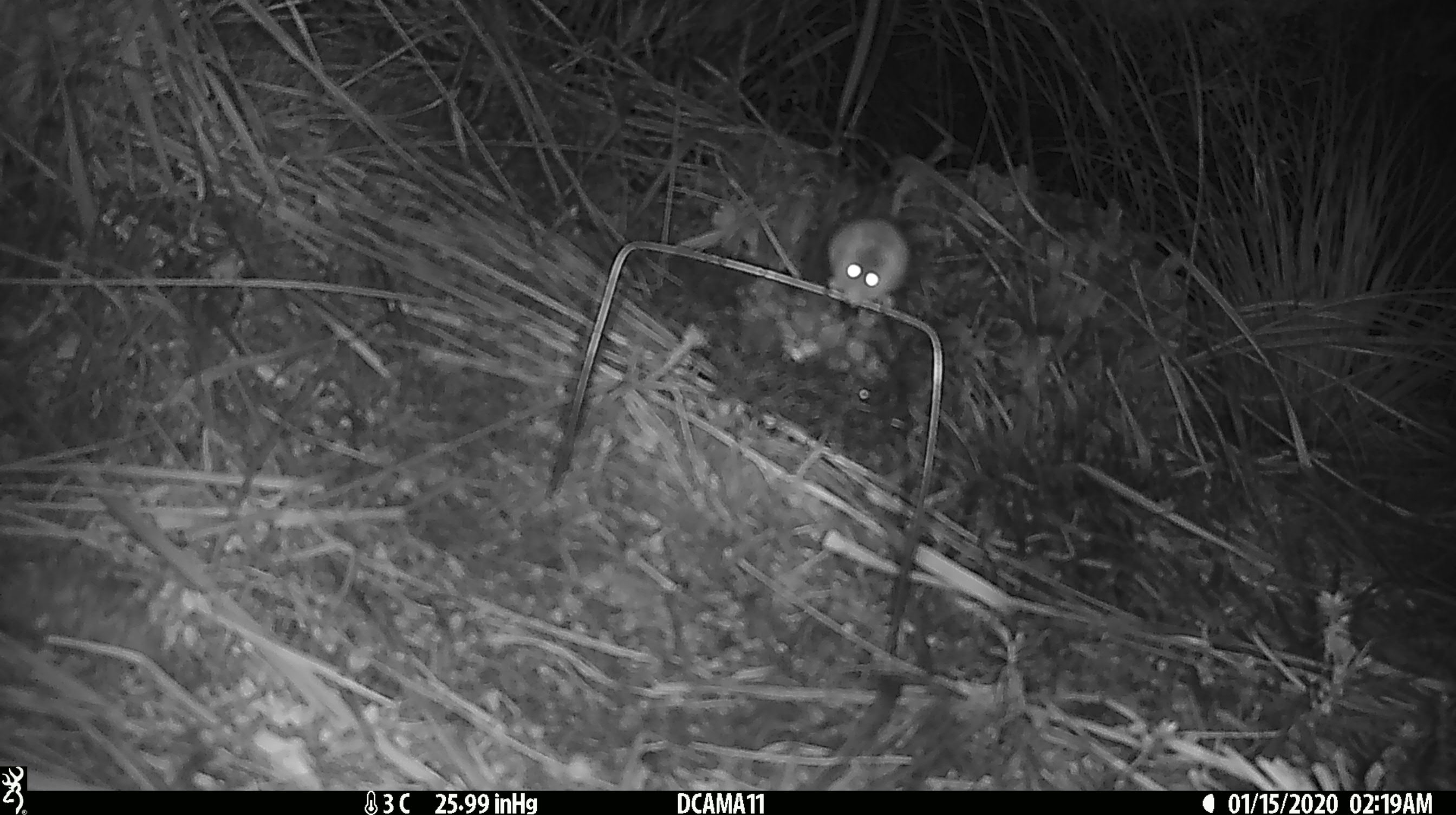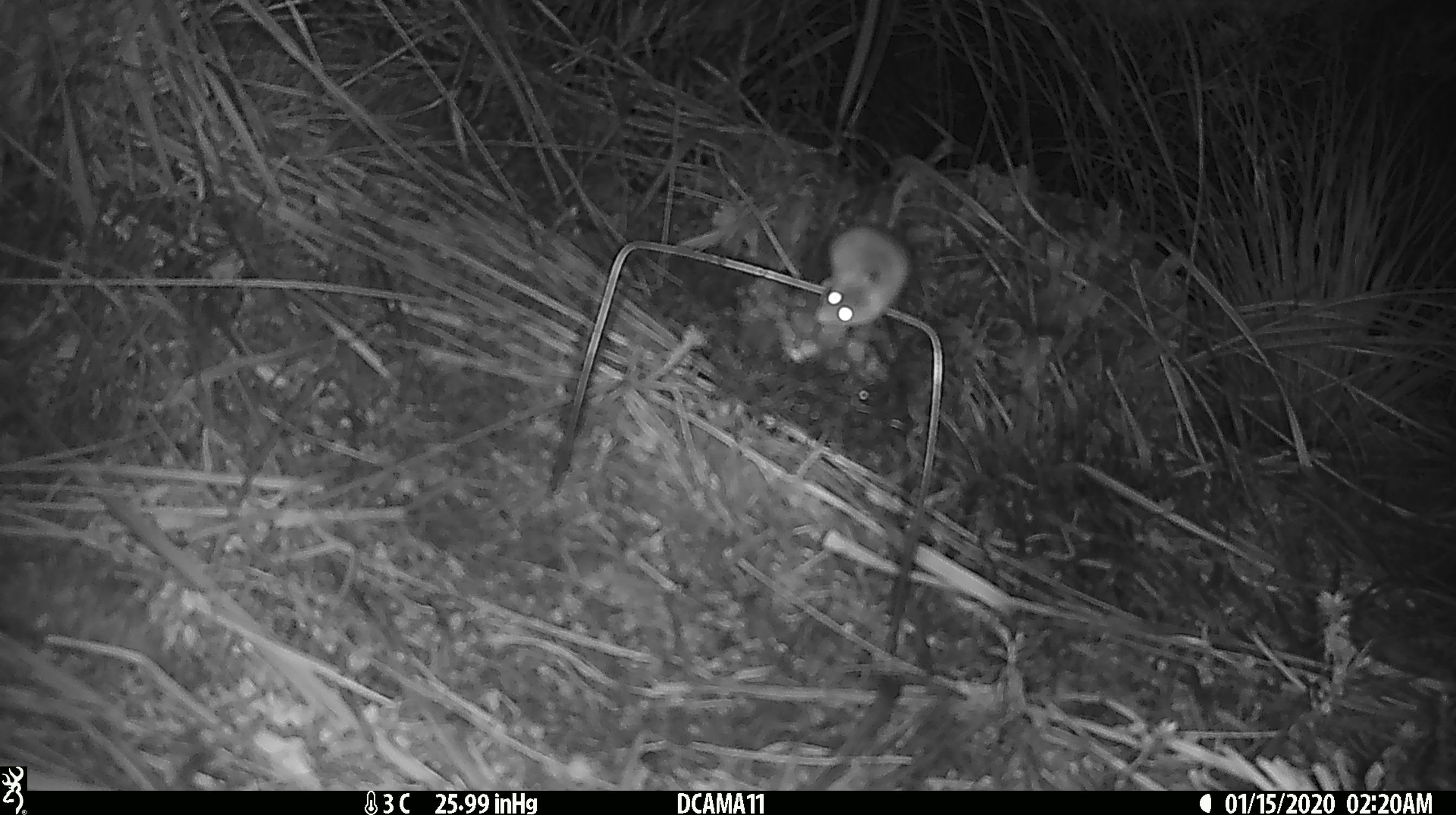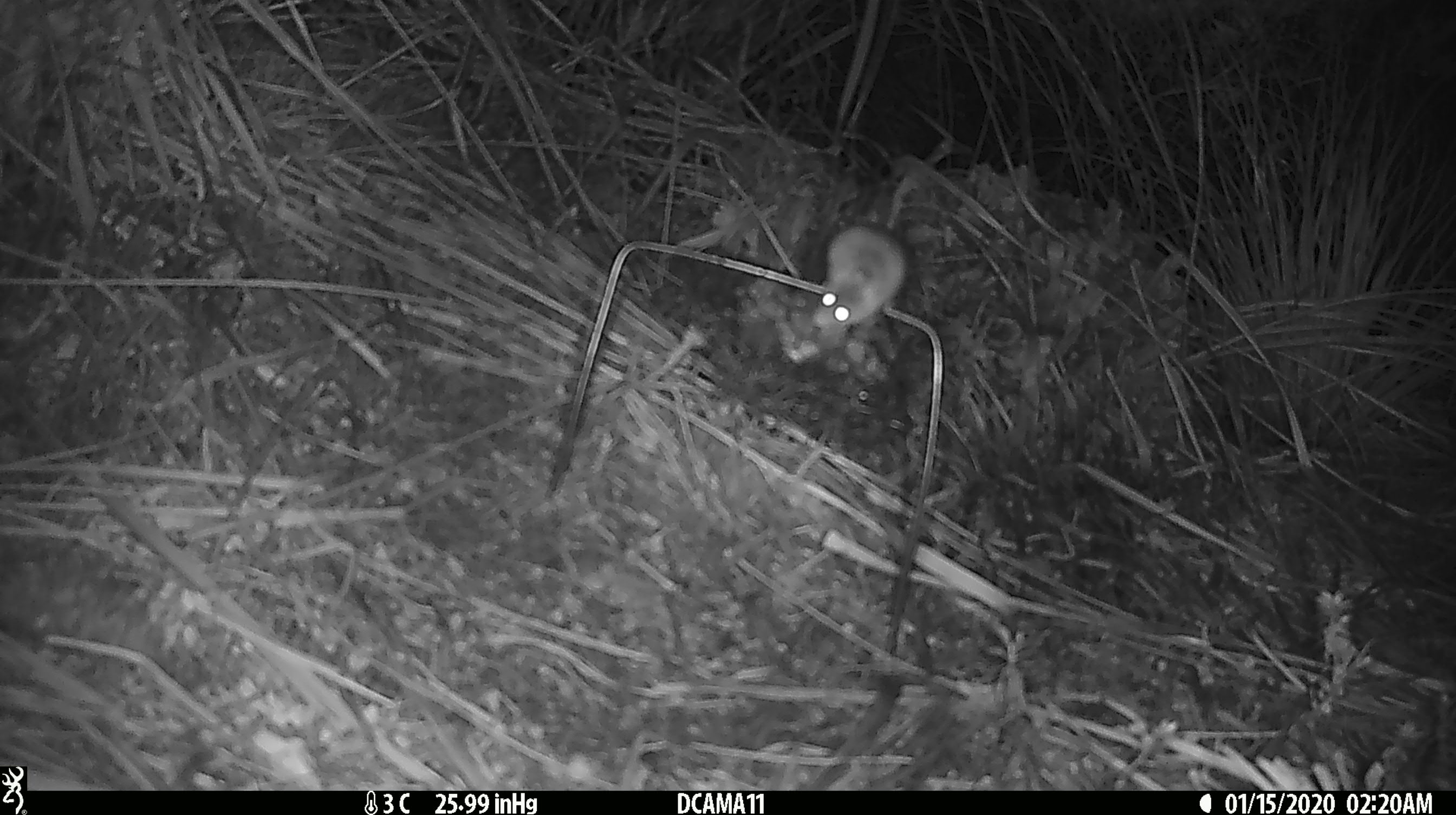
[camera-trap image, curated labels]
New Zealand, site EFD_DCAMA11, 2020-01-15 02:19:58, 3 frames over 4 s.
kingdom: Animalia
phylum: Chordata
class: Mammalia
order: Rodentia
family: Muridae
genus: Mus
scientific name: Mus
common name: mouse